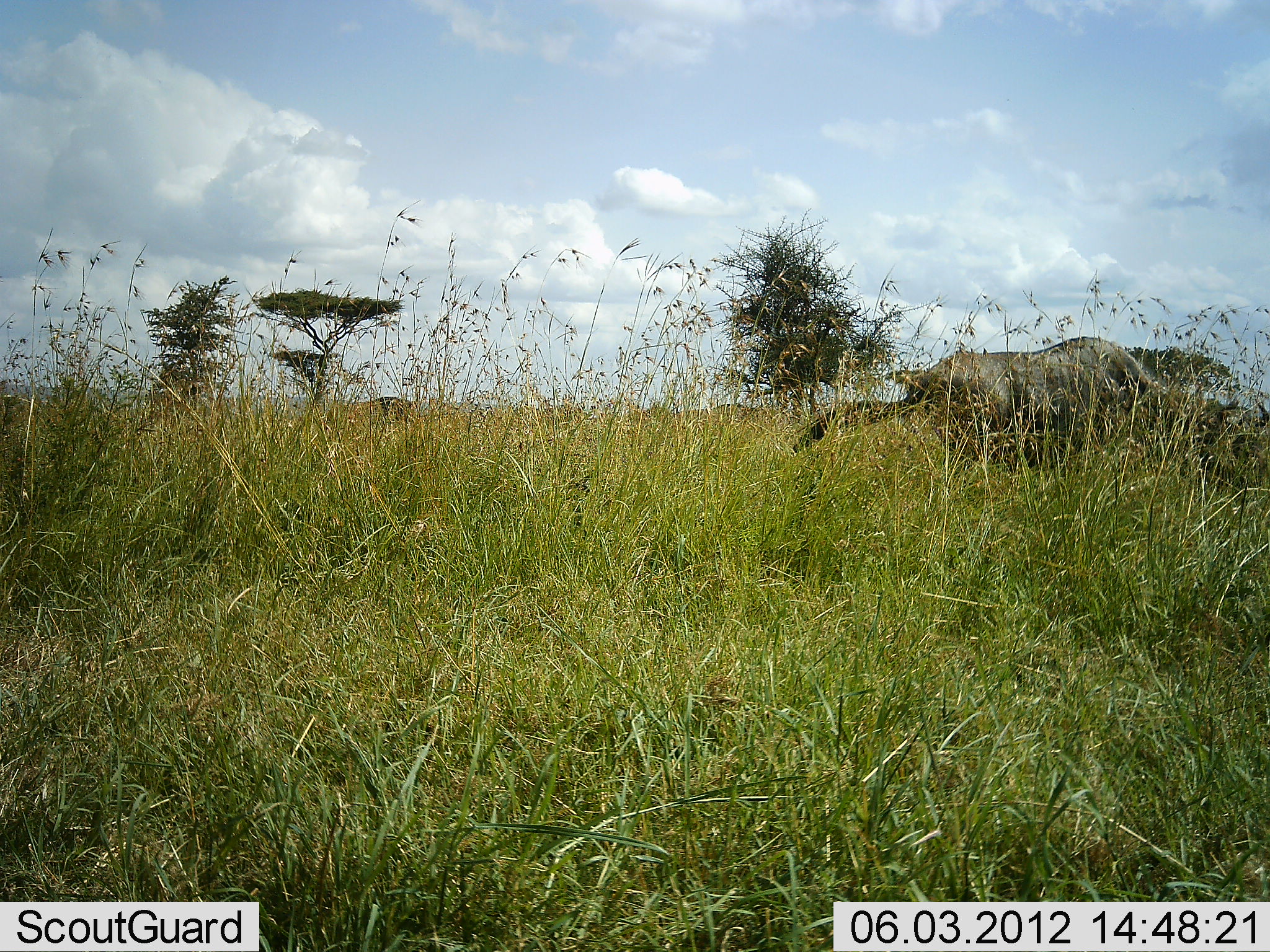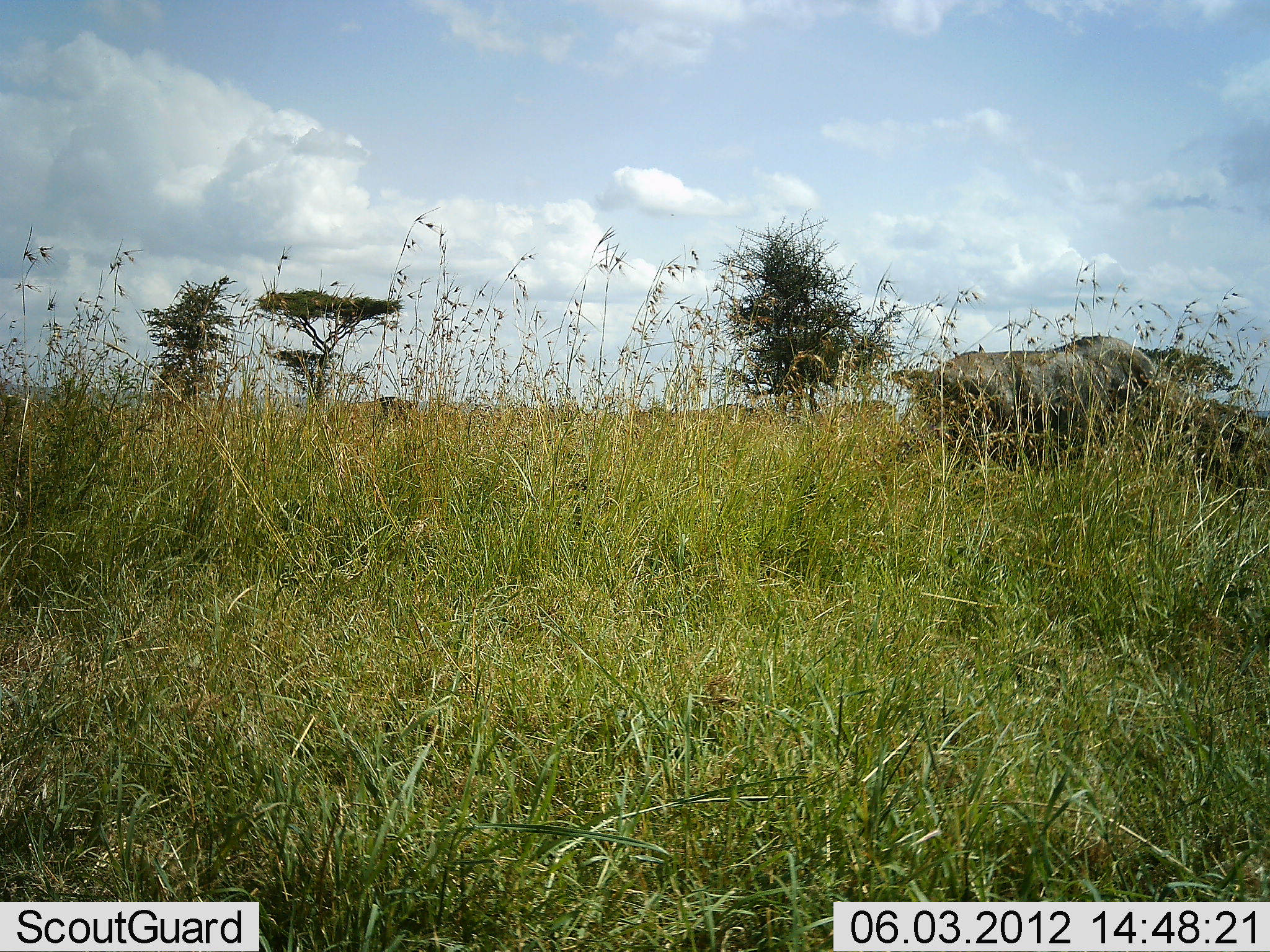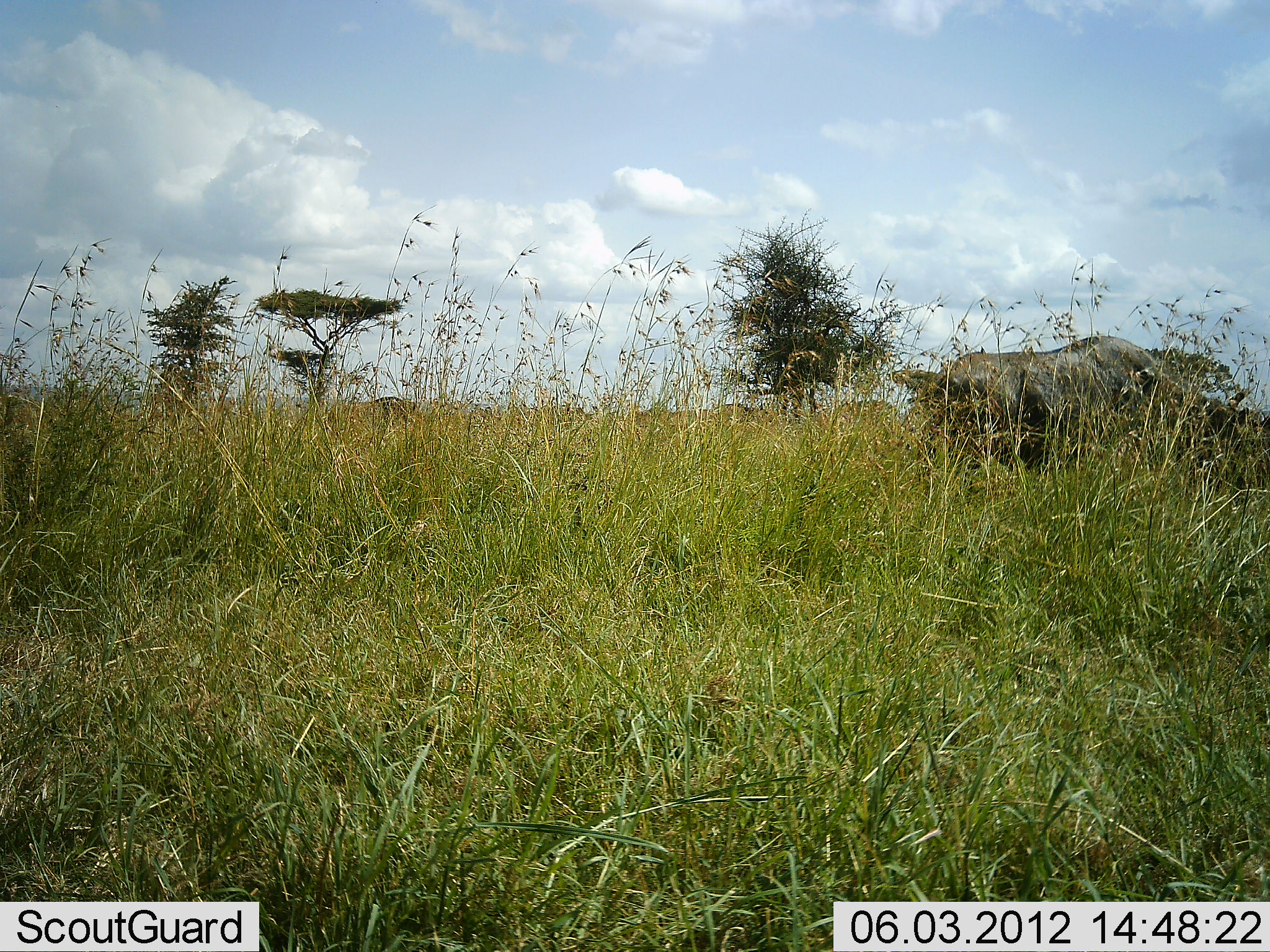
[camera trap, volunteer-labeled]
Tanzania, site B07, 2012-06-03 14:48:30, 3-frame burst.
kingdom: Animalia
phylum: Chordata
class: Mammalia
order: Artiodactyla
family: Bovidae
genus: Connochaetes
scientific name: Connochaetes taurinus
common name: blue wildebeest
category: wildebeest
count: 1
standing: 30%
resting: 0%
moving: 20%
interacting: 0%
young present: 0%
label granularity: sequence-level